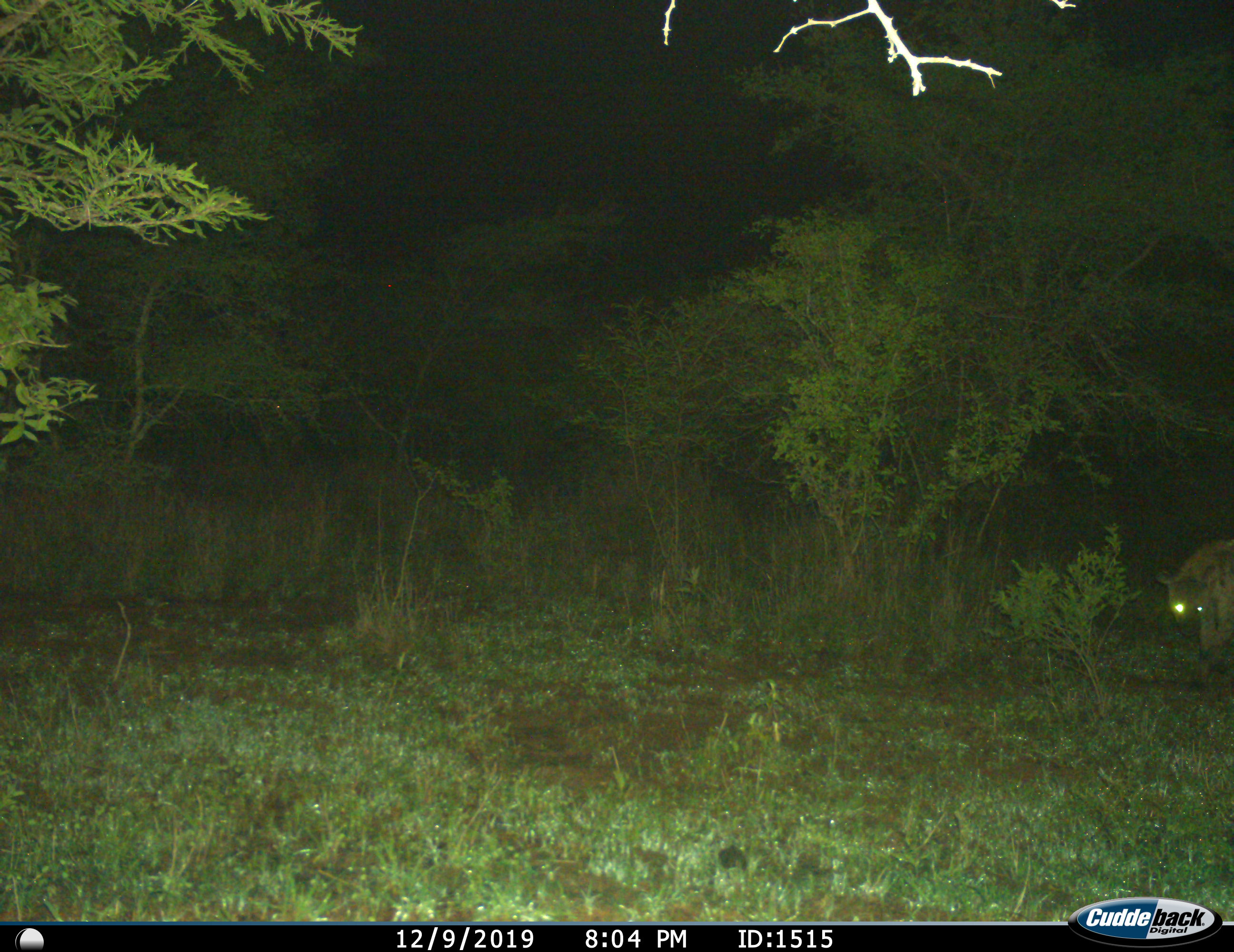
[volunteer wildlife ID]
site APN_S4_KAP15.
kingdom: Animalia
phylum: Chordata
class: Mammalia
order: Carnivora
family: Hyaenidae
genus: Crocuta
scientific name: Crocuta crocuta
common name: spotted hyena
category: hyenaspotted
Hyenaspotted (spotted hyena) (Crocuta crocuta), count 1. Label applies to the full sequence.